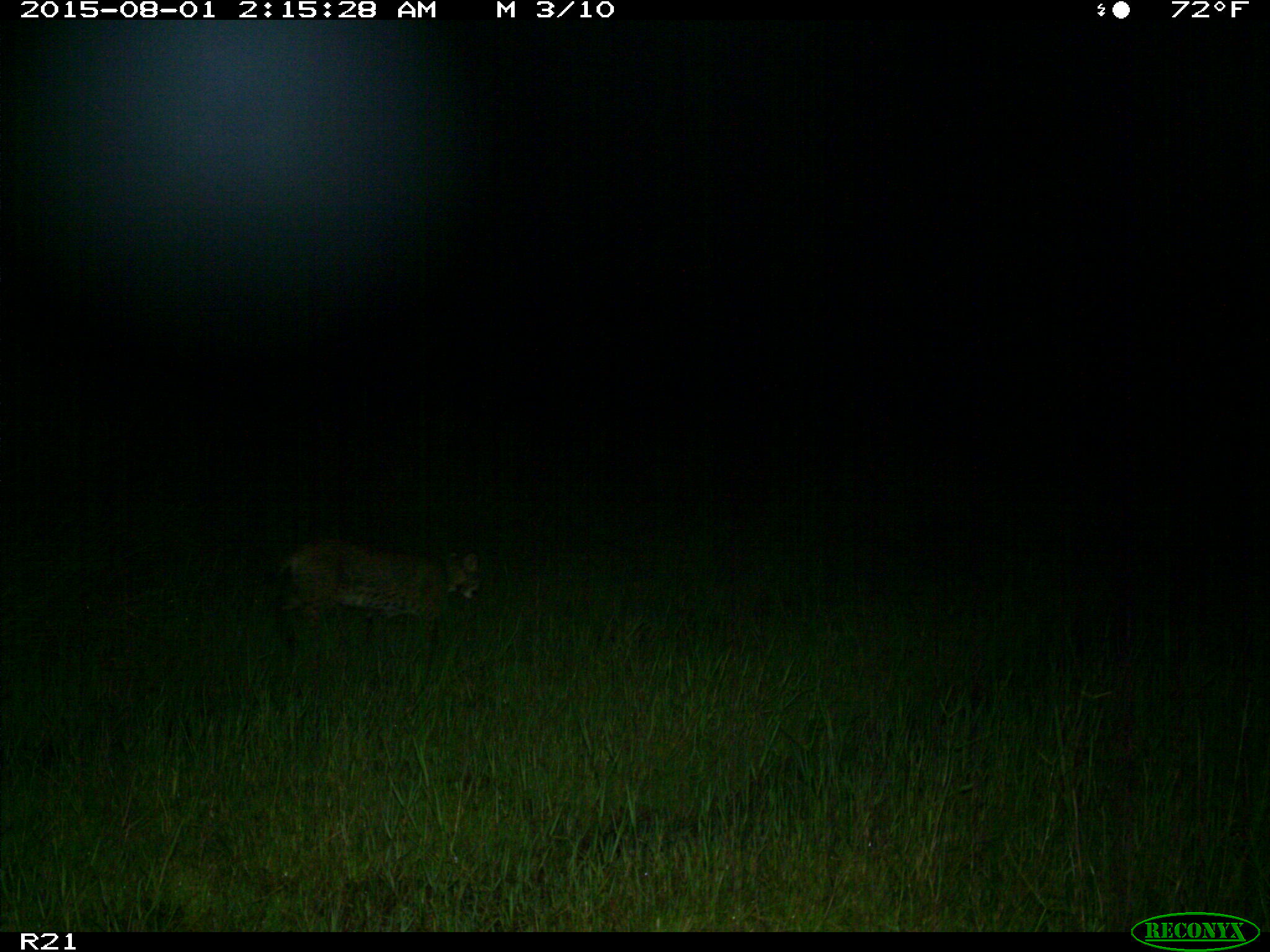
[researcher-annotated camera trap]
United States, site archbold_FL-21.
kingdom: Animalia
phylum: Chordata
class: Mammalia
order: Carnivora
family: Felidae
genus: Lynx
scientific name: Lynx rufus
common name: bobcat